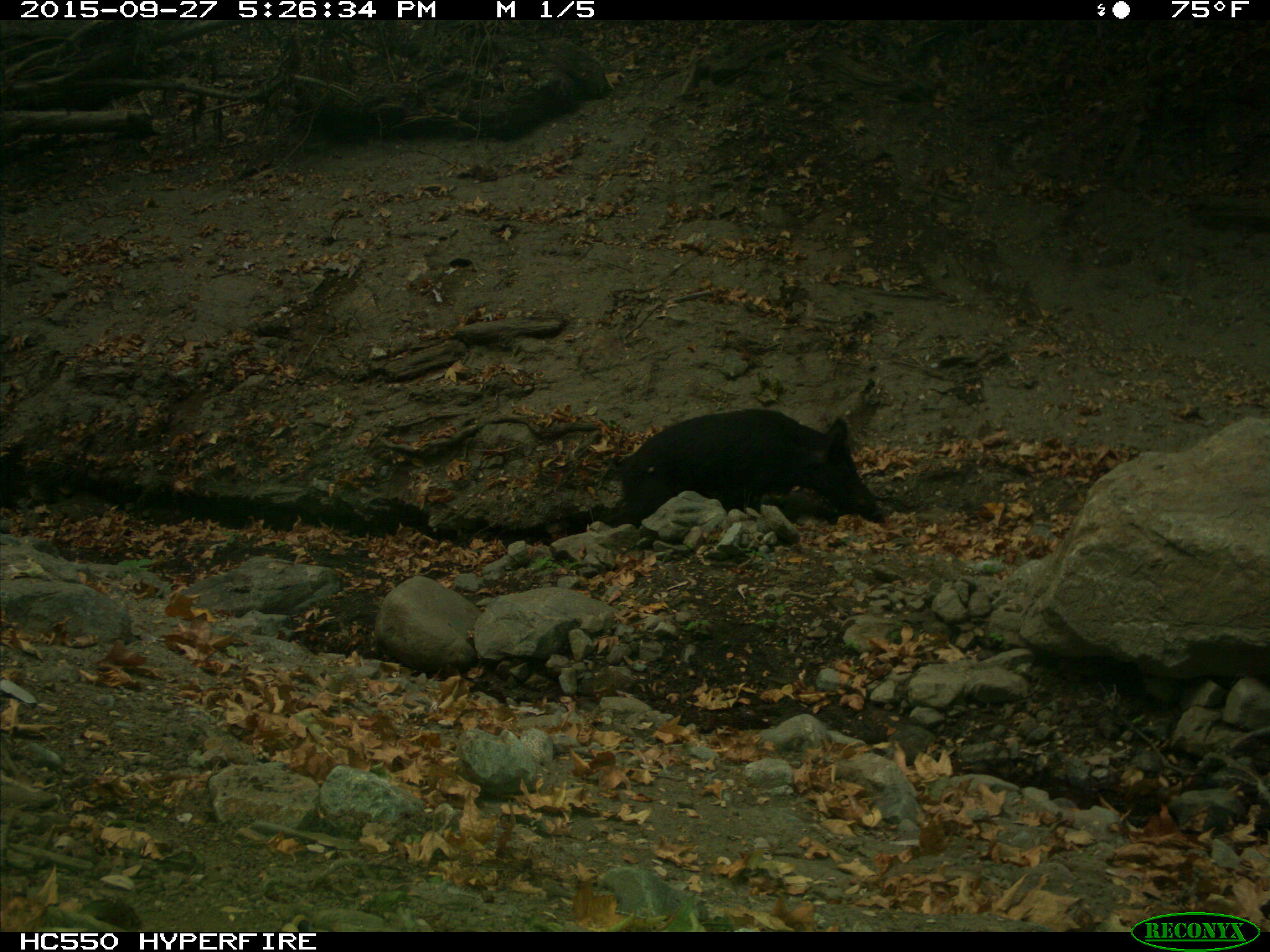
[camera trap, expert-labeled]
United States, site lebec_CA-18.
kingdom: Animalia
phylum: Chordata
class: Mammalia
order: Artiodactyla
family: Suidae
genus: Sus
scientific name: Sus scrofa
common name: wild boar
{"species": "Sus scrofa (wild boar)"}